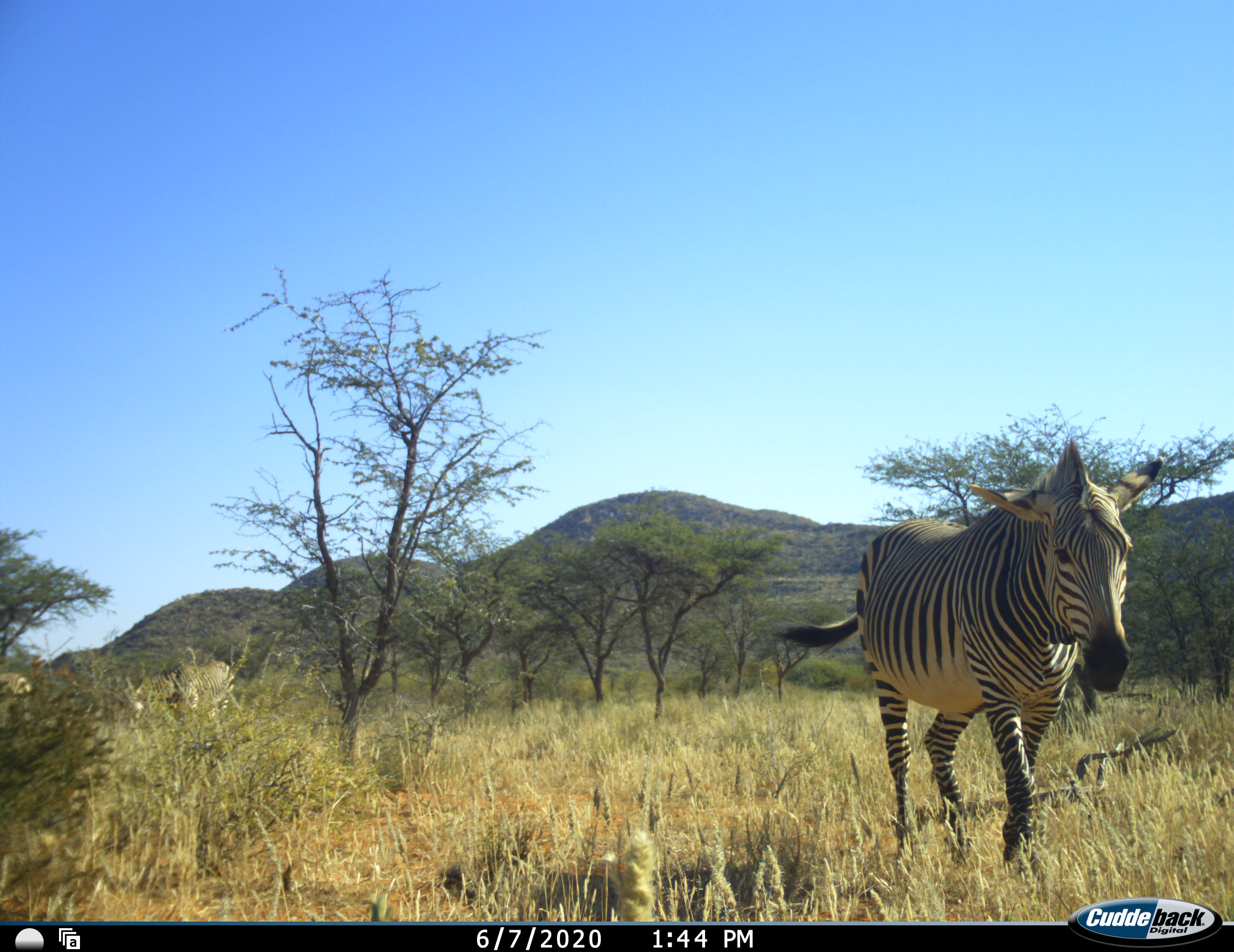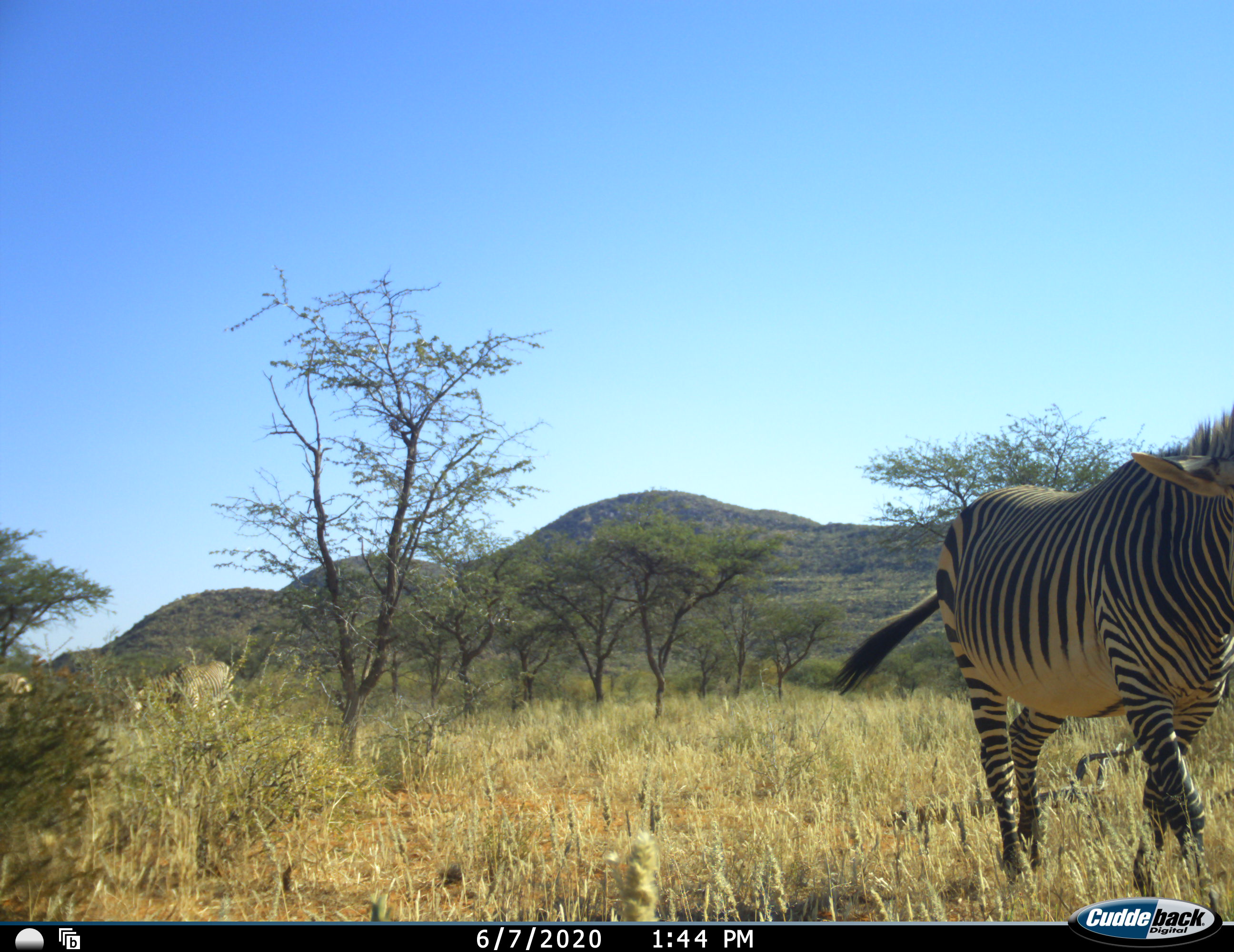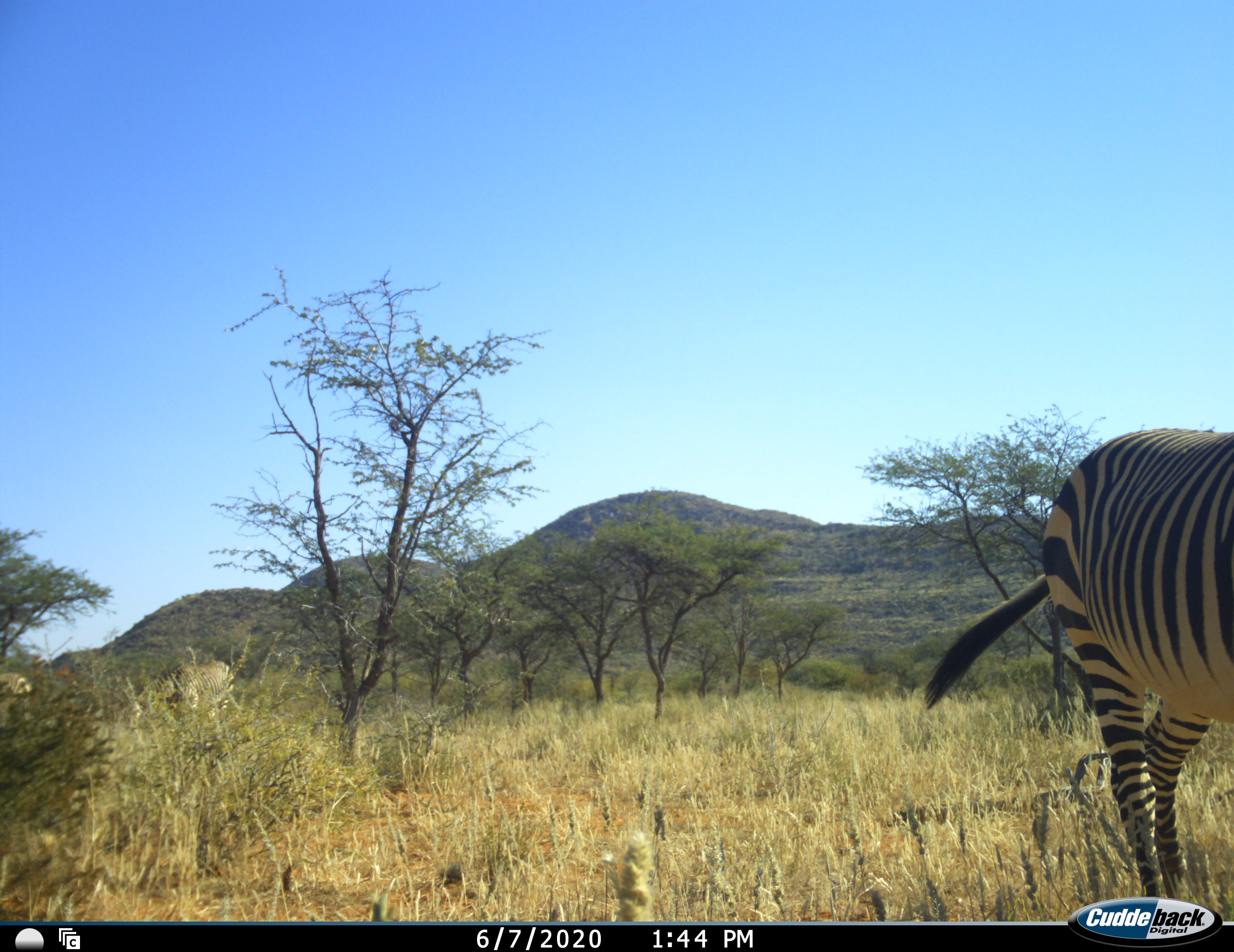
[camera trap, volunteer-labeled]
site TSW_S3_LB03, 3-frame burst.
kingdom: Animalia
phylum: Chordata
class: Mammalia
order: Perissodactyla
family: Equidae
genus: Equus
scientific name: Equus zebra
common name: mountain zebra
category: zebramountain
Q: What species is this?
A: Zebramountain (mountain zebra) (Equus zebra).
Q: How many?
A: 2.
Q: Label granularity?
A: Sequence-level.